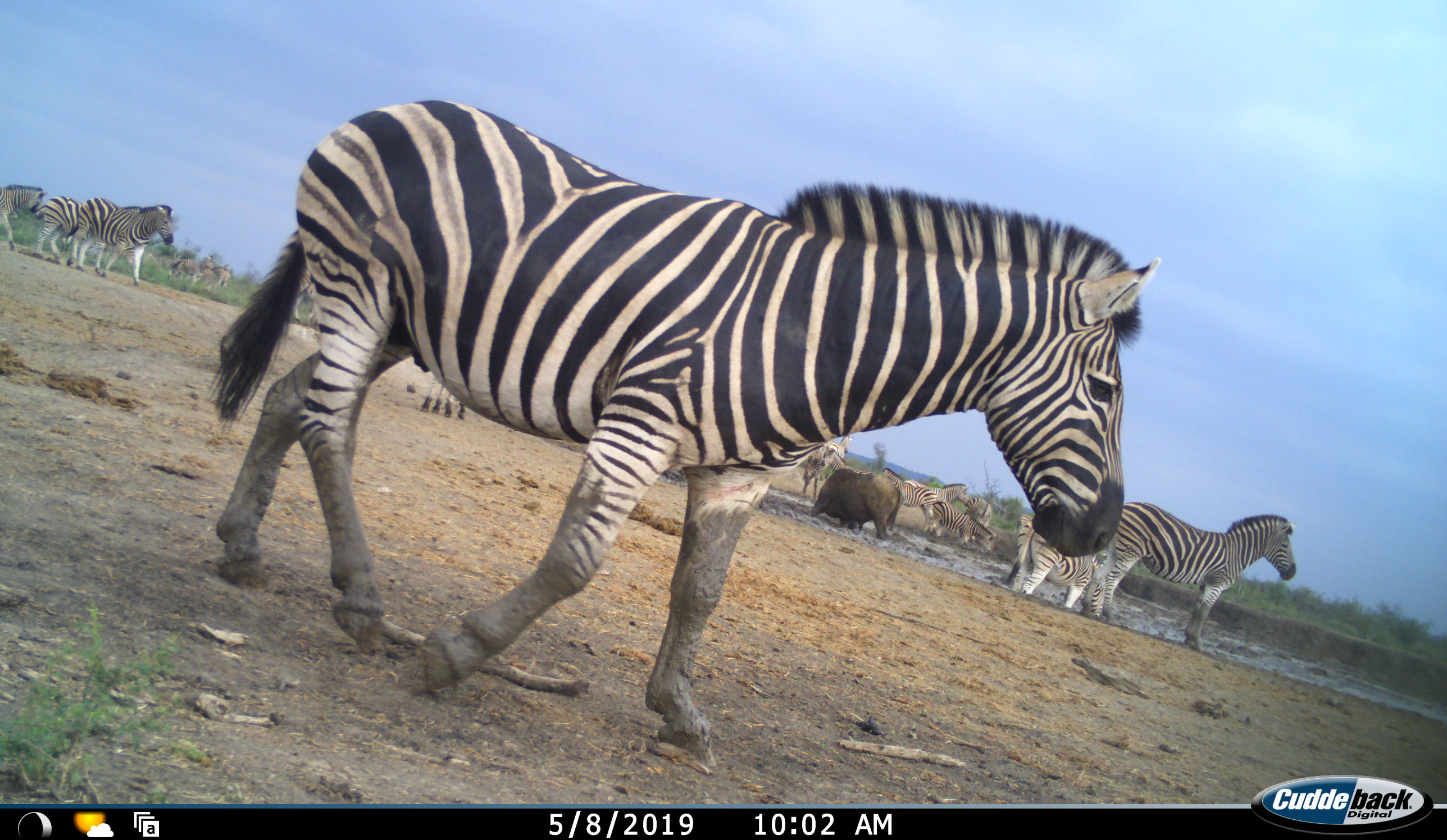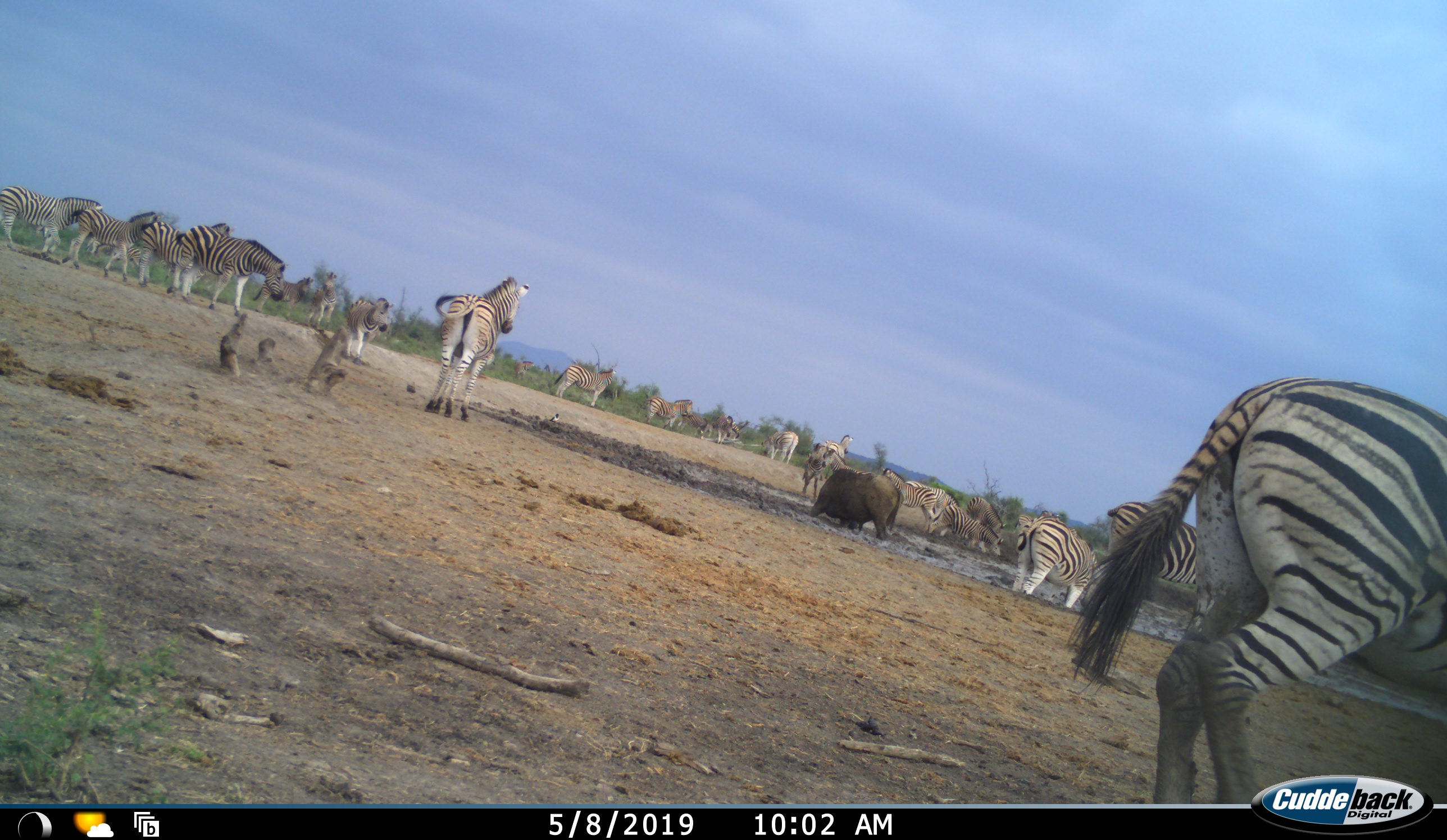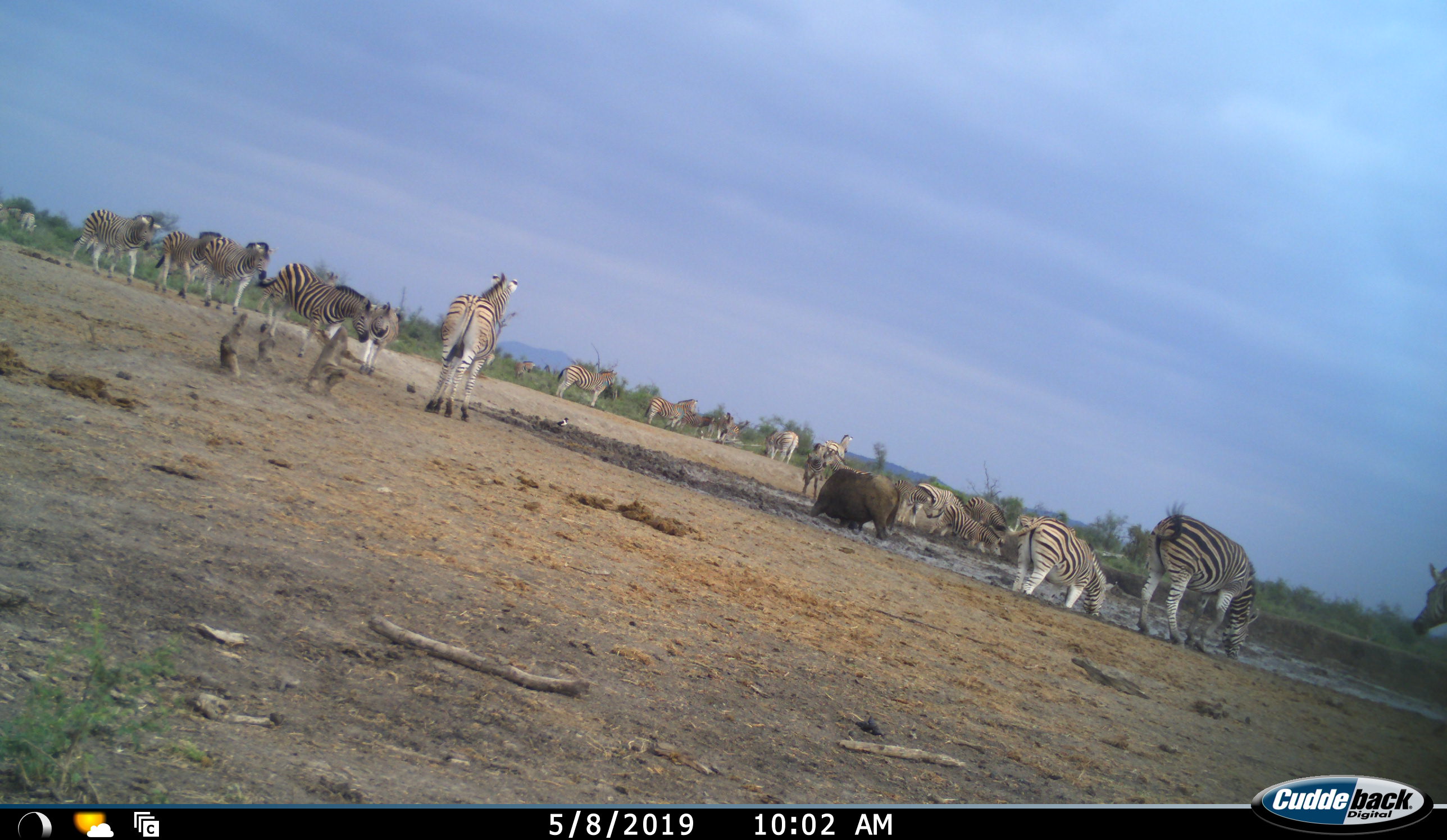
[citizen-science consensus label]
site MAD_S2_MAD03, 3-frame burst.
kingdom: Animalia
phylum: Chordata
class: Mammalia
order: Perissodactyla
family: Equidae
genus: Equus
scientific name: Equus quagga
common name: plains zebra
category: zebraplains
Zebraplains (plains zebra) (Equus quagga), count 11-50. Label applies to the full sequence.